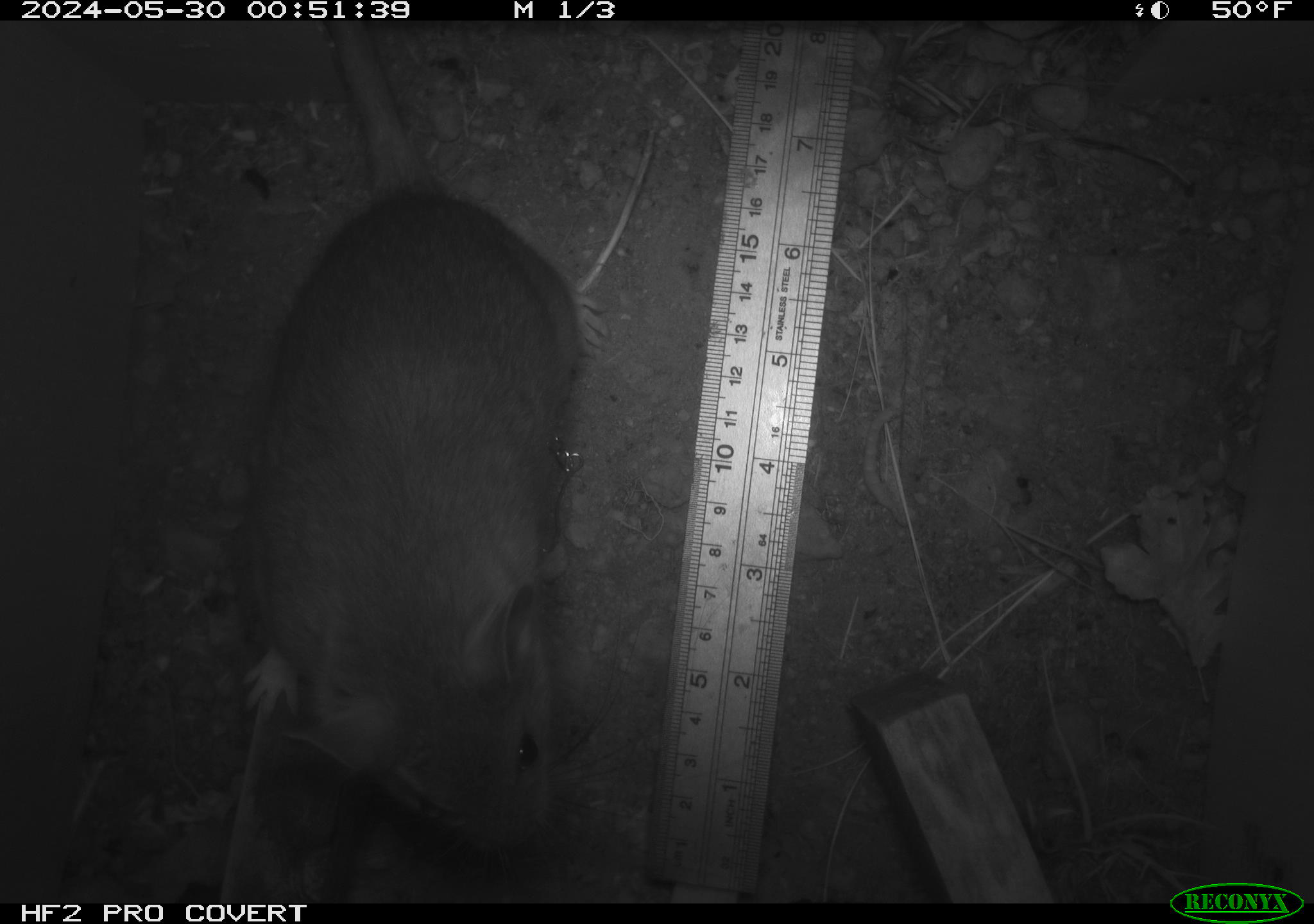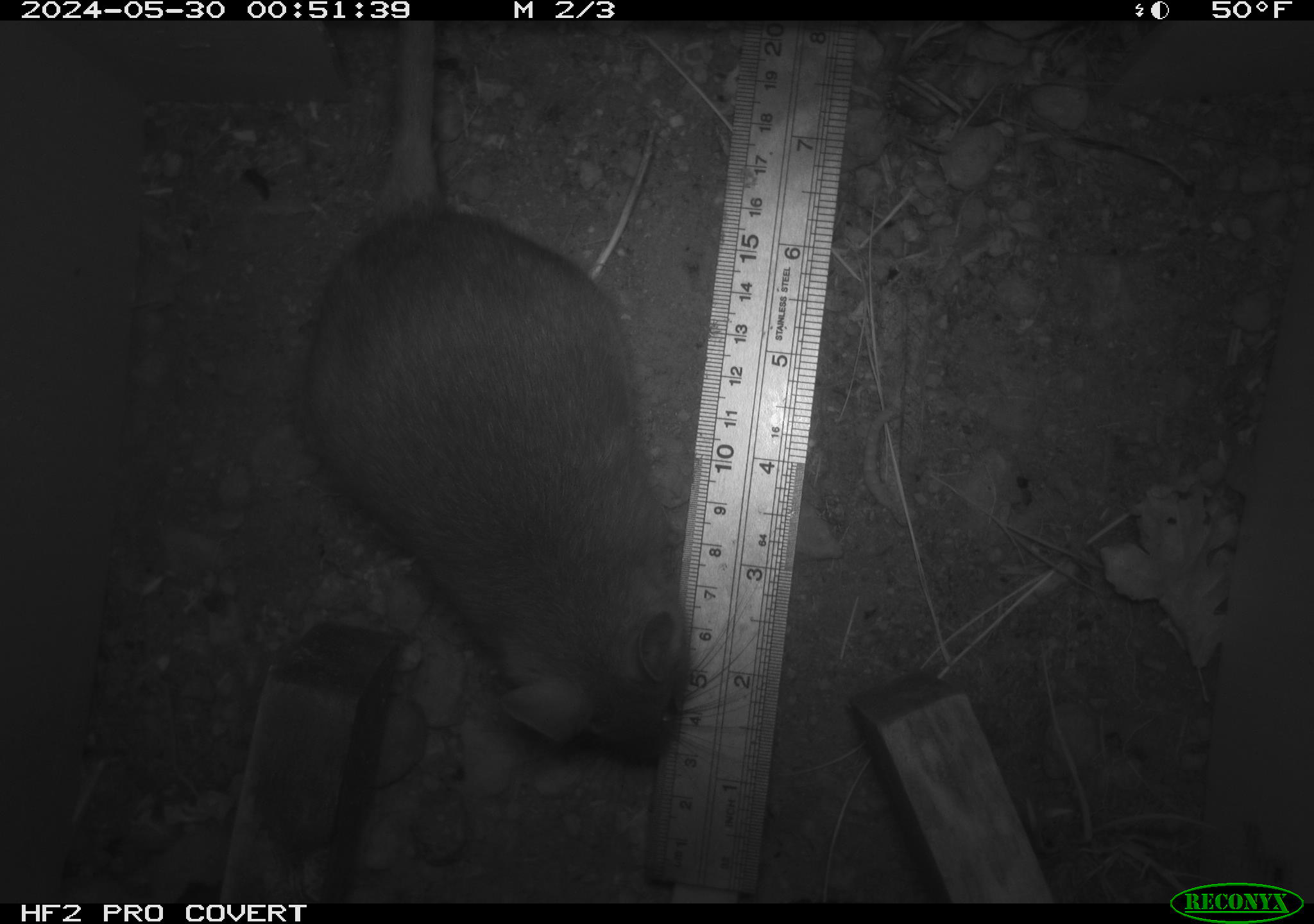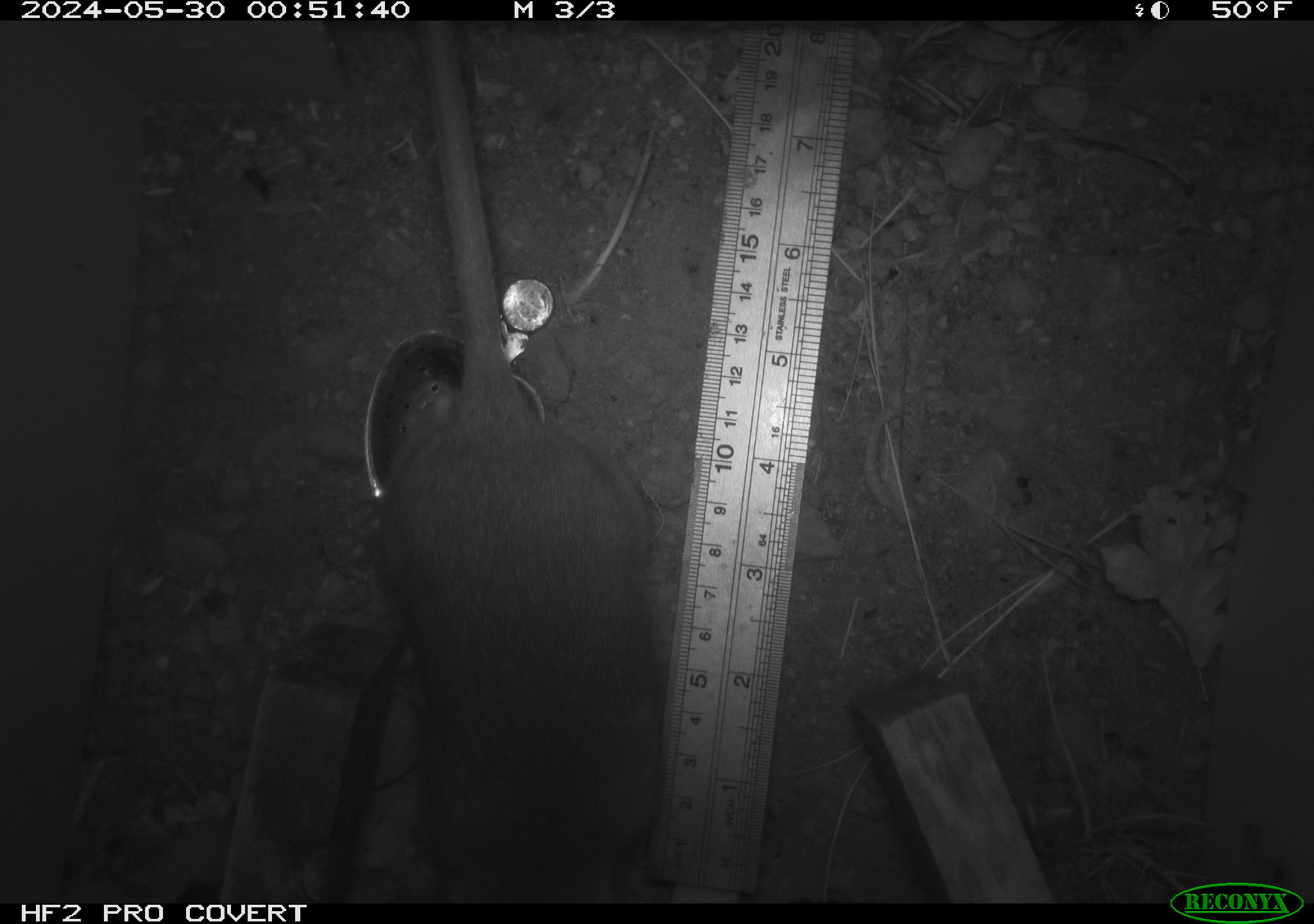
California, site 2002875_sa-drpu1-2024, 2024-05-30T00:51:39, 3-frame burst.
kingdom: Animalia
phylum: Chordata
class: Mammalia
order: Rodentia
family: Cricetidae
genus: Neotoma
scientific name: Neotoma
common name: pack rat or woodrat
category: neotoma species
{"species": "neotoma species (pack rat or woodrat) (Neotoma)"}